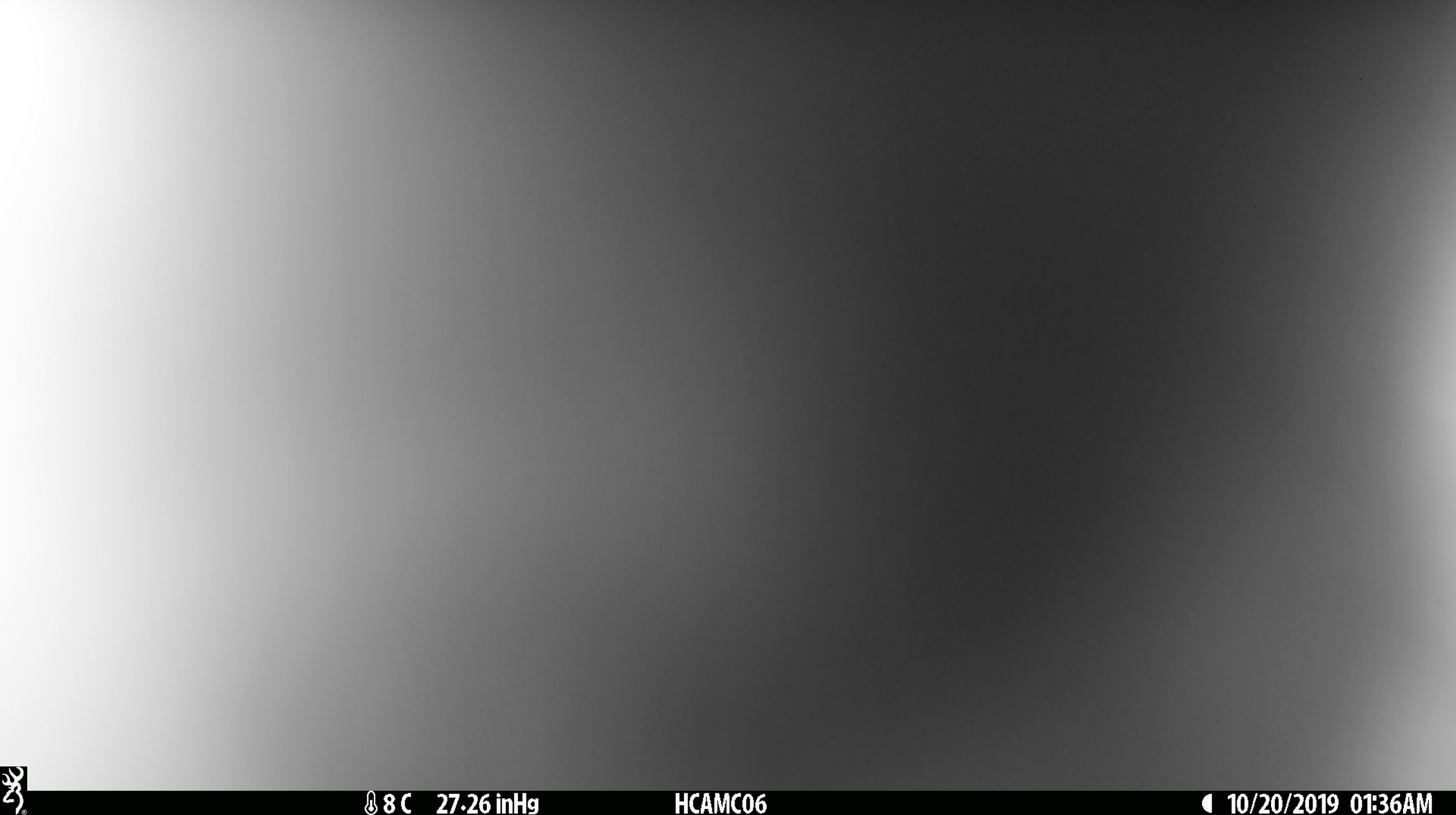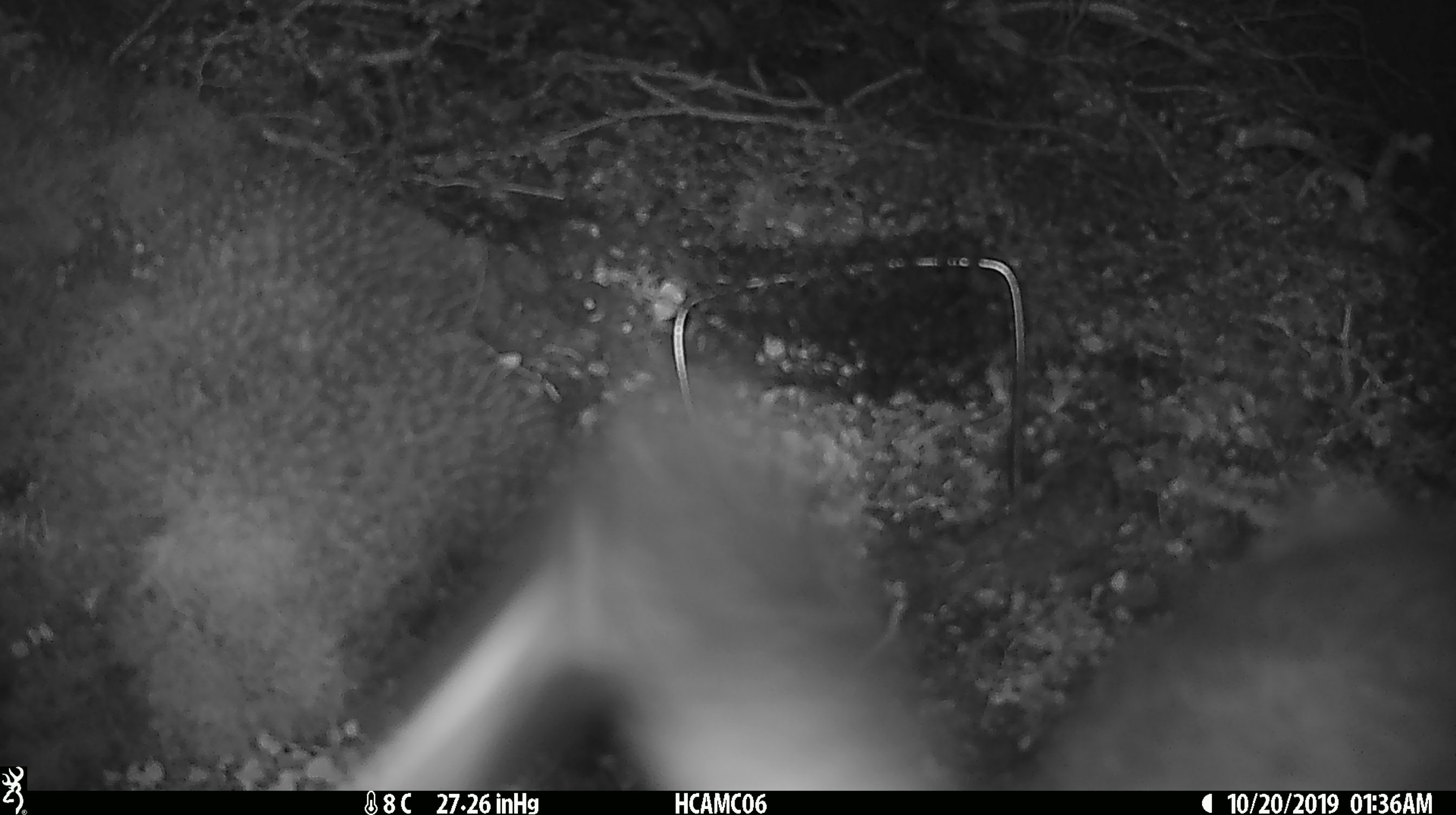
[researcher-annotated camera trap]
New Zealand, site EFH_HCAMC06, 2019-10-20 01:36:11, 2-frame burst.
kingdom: Animalia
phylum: Chordata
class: Mammalia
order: Diprotodontia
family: Phalangeridae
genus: Trichosurus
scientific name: Trichosurus vulpecula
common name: common brushtail possum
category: possum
Possum (common brushtail possum) (Trichosurus vulpecula).